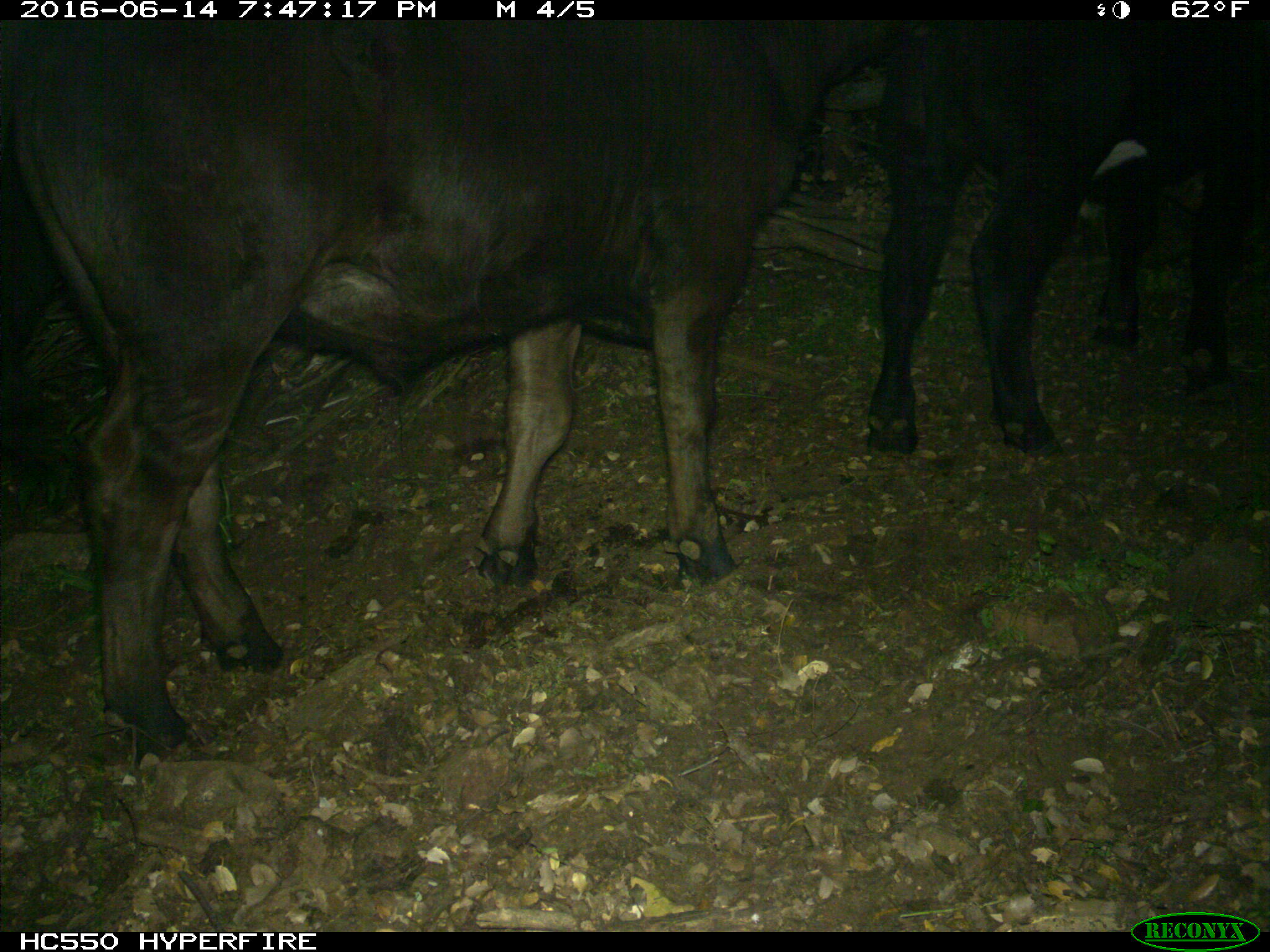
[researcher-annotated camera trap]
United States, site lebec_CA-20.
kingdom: Animalia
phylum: Chordata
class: Mammalia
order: Artiodactyla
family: Bovidae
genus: Bos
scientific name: Bos taurus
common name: domestic cow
Bos taurus (domestic cow).